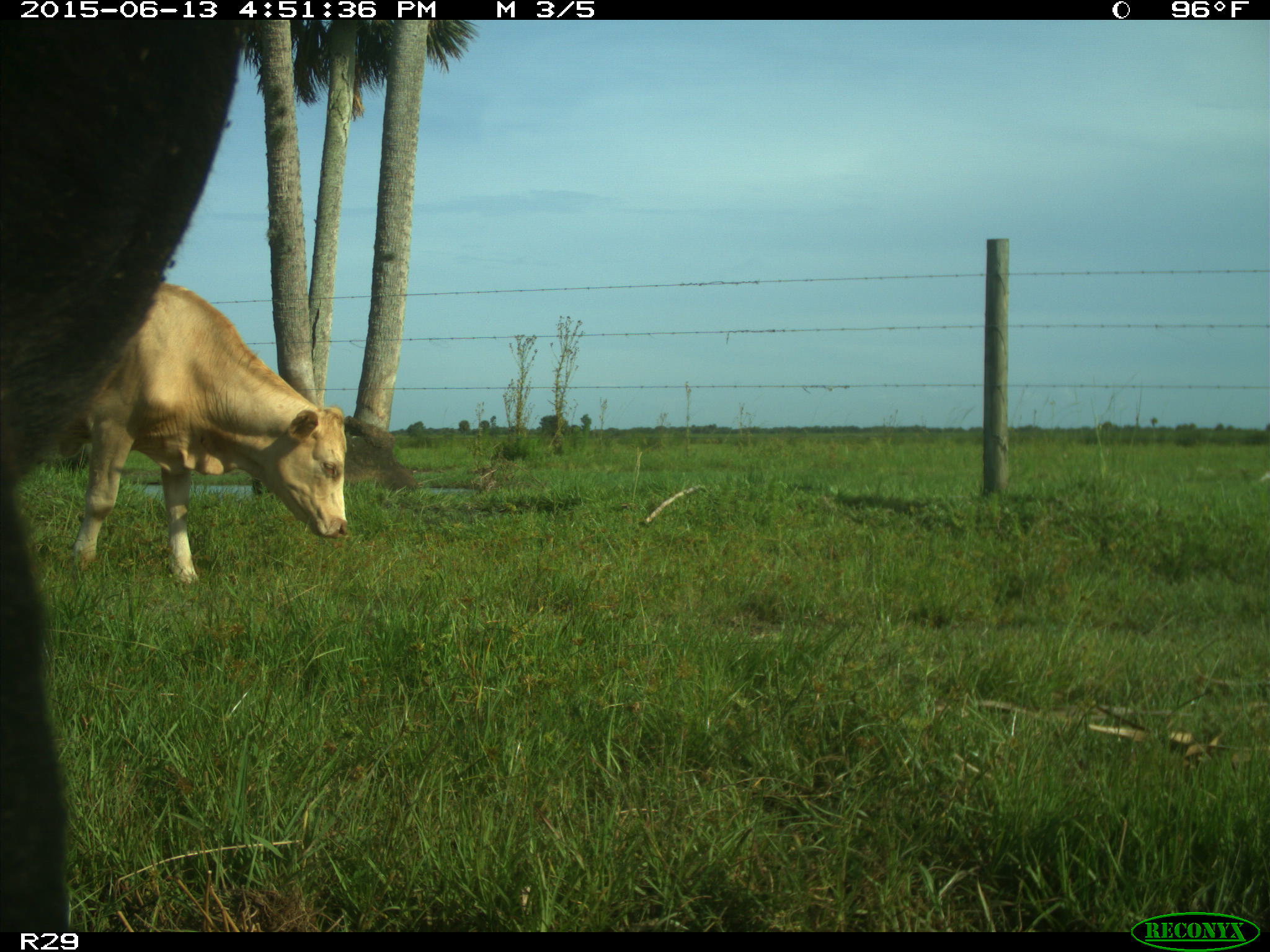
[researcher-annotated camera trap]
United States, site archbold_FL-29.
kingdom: Animalia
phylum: Chordata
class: Mammalia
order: Artiodactyla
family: Bovidae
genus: Bos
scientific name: Bos taurus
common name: domestic cow